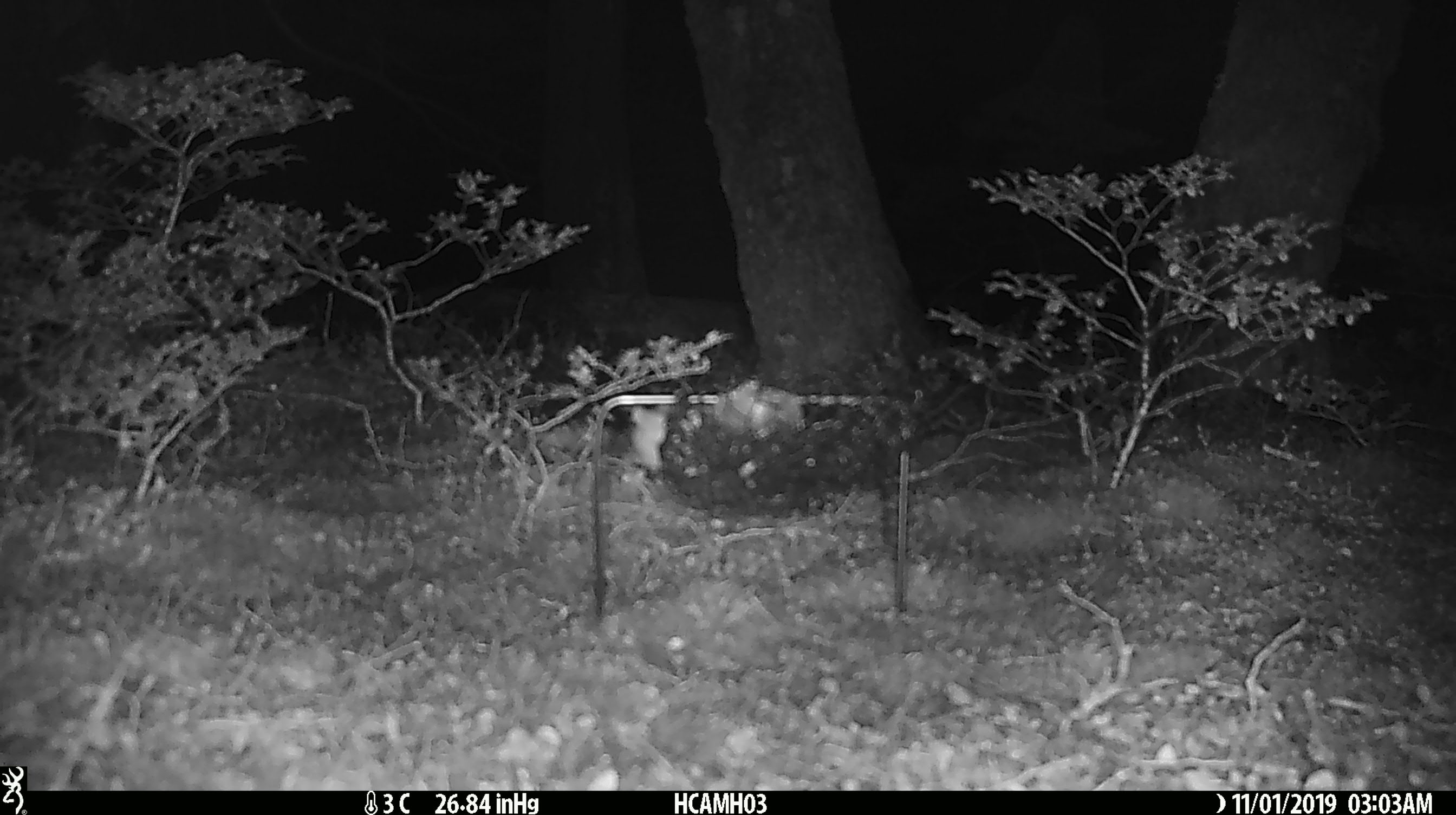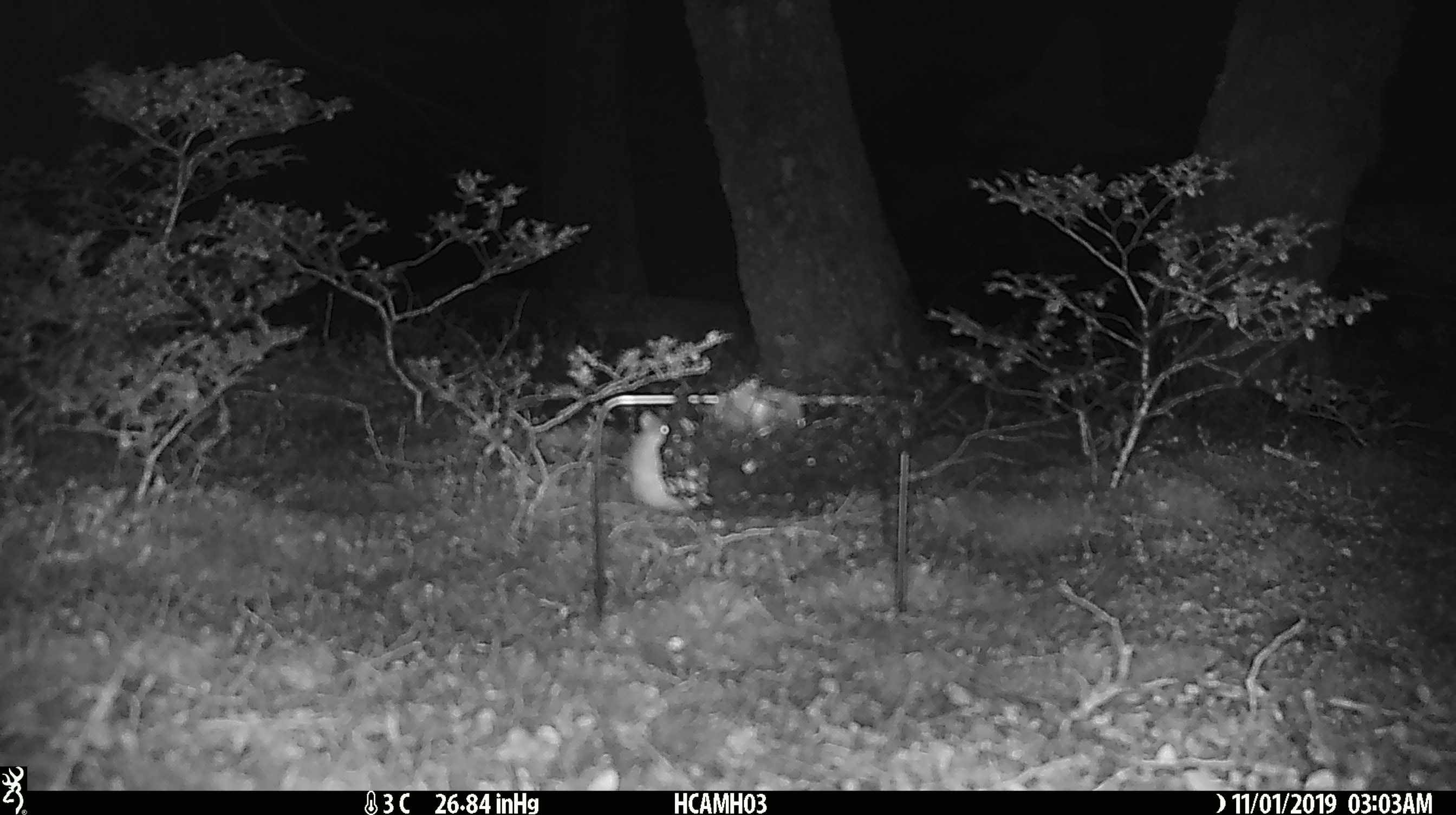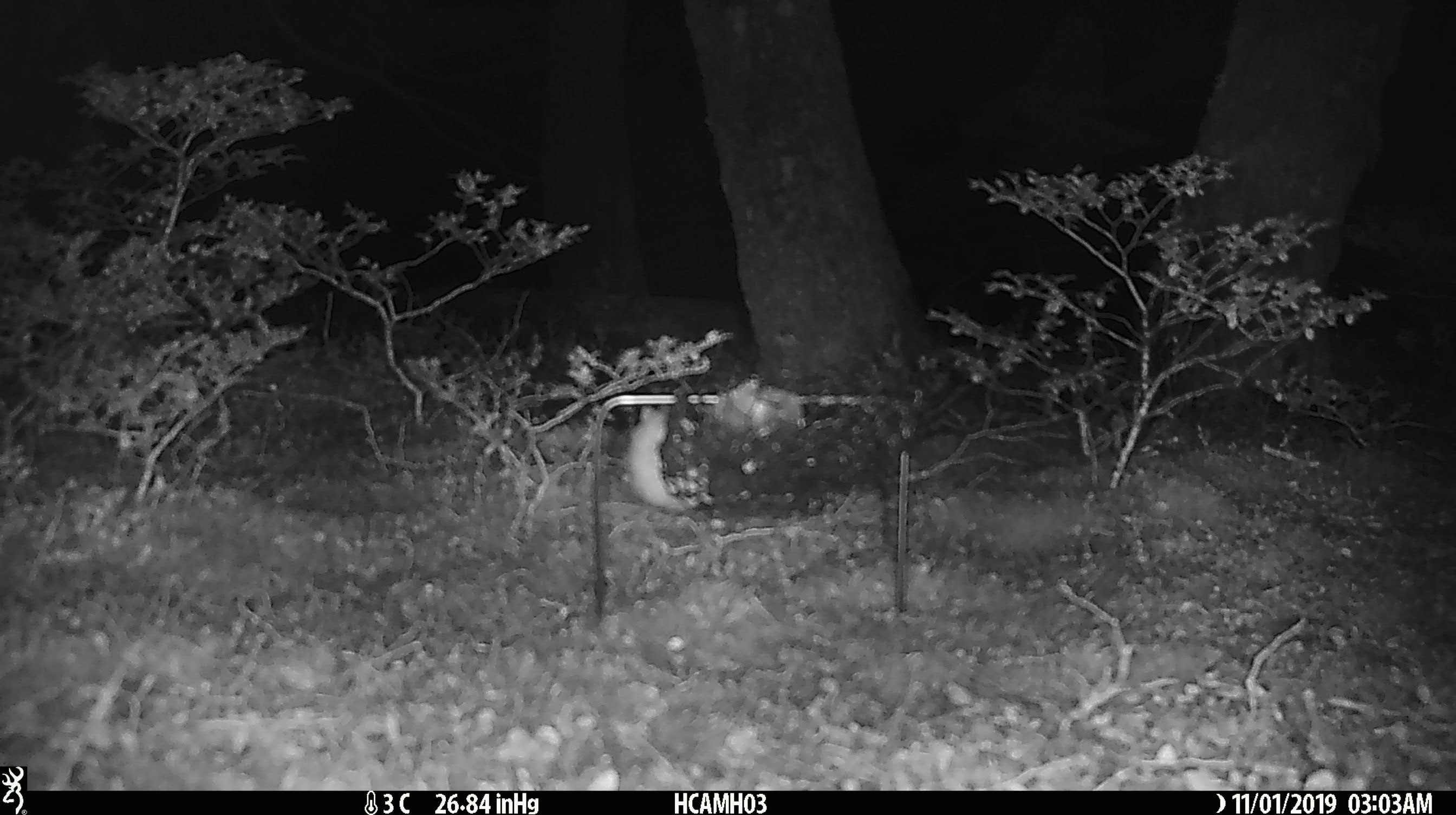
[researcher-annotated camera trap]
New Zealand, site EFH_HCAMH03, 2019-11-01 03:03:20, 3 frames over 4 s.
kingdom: Animalia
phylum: Chordata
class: Mammalia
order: Rodentia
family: Muridae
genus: Mus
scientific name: Mus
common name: mouse